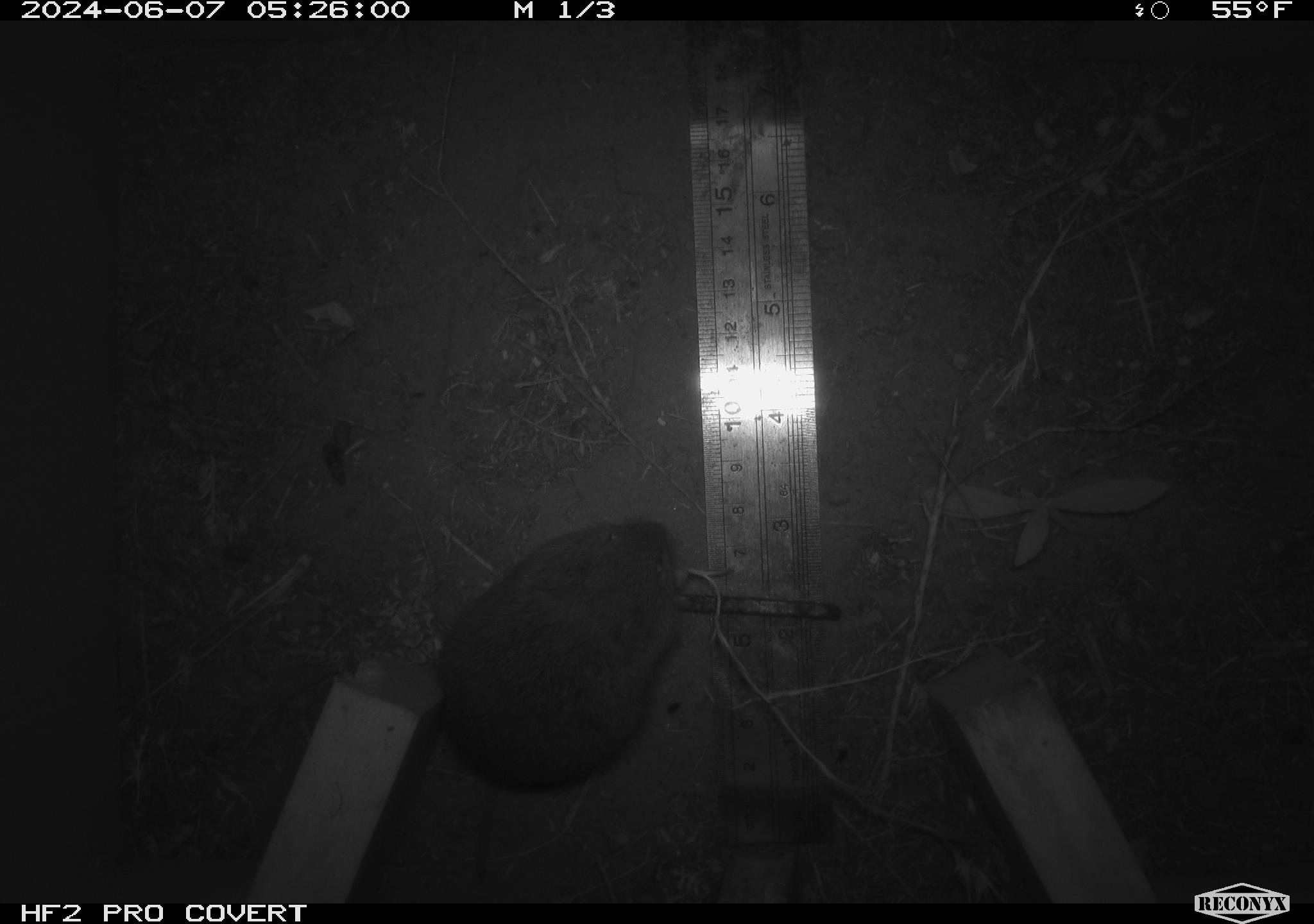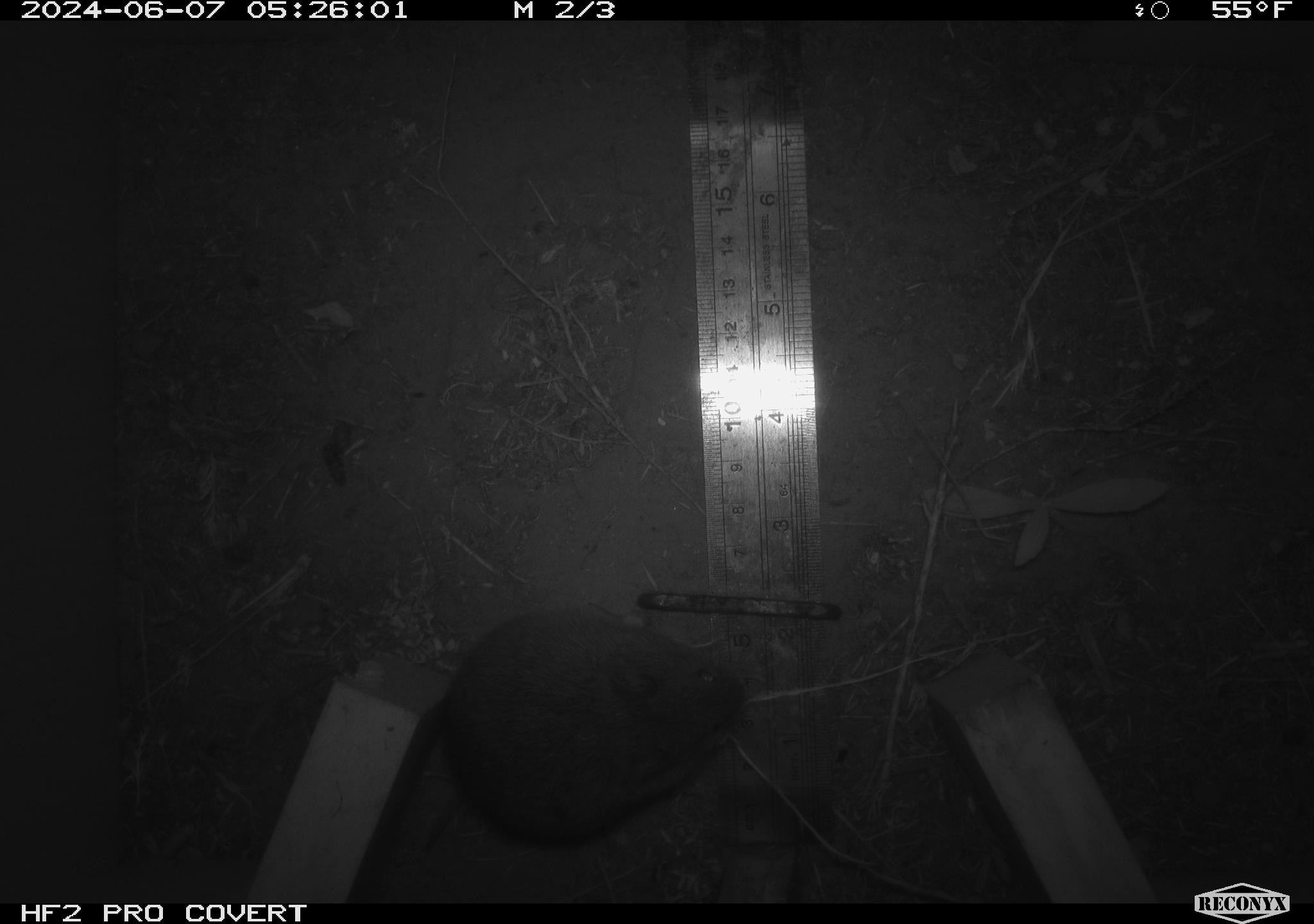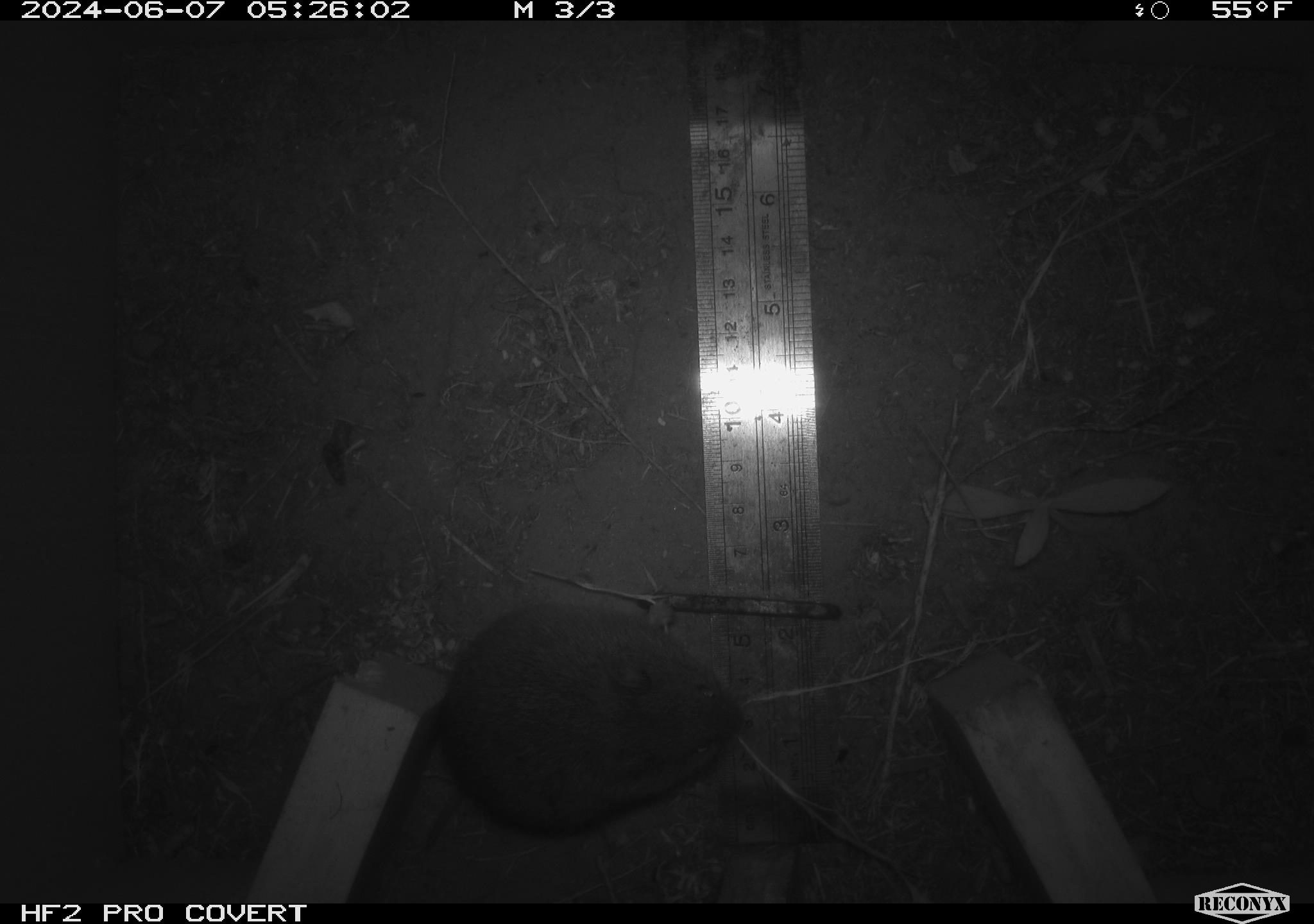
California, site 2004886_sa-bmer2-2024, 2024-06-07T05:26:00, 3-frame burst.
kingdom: Animalia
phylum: Chordata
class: Mammalia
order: Rodentia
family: Cricetidae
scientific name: Cricetidae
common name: hamsters, voles, lemmings, and allies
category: cricetidae family